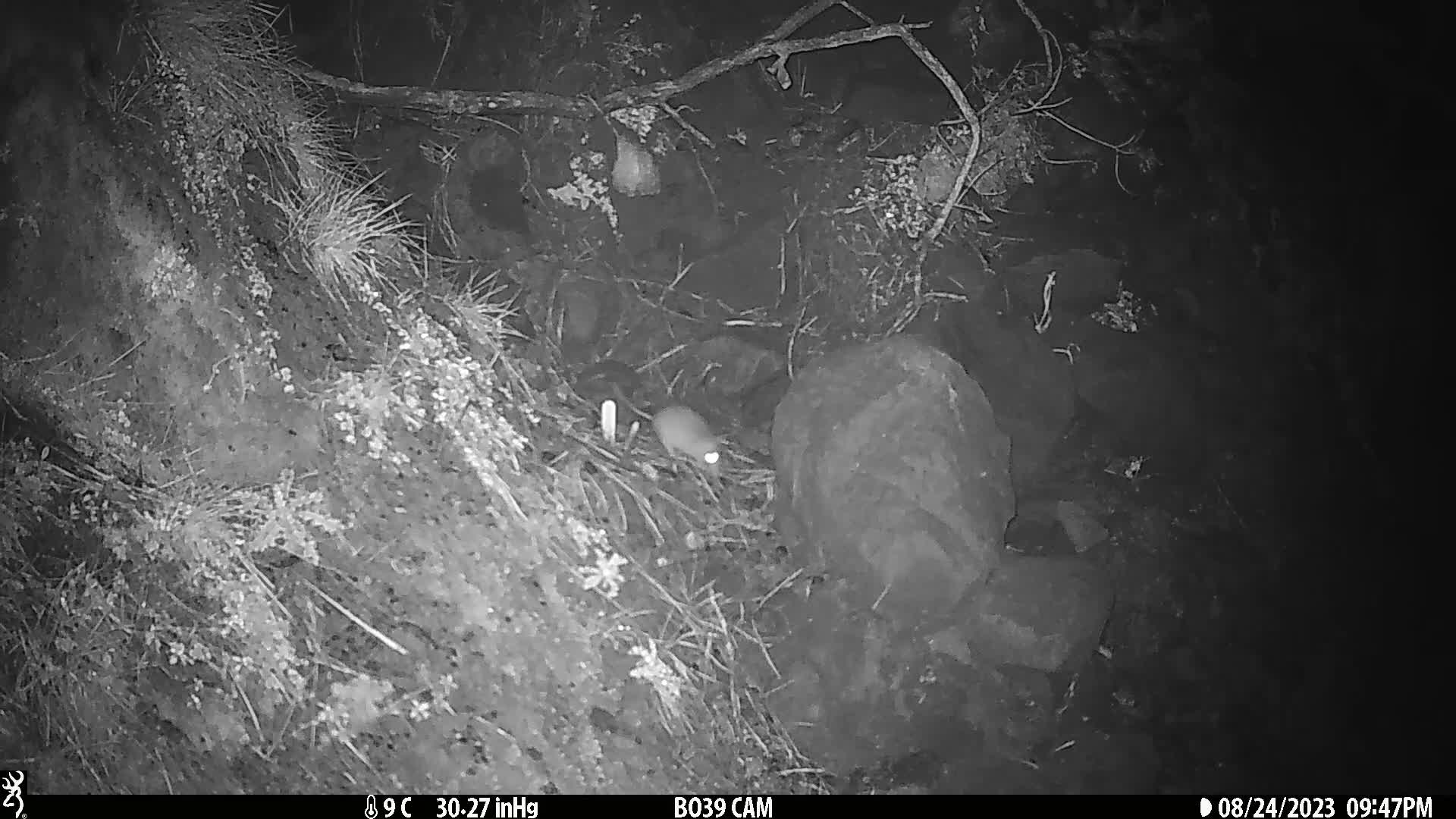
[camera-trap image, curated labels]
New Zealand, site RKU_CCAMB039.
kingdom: Animalia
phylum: Chordata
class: Mammalia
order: Rodentia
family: Muridae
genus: Rattus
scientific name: Rattus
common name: rat